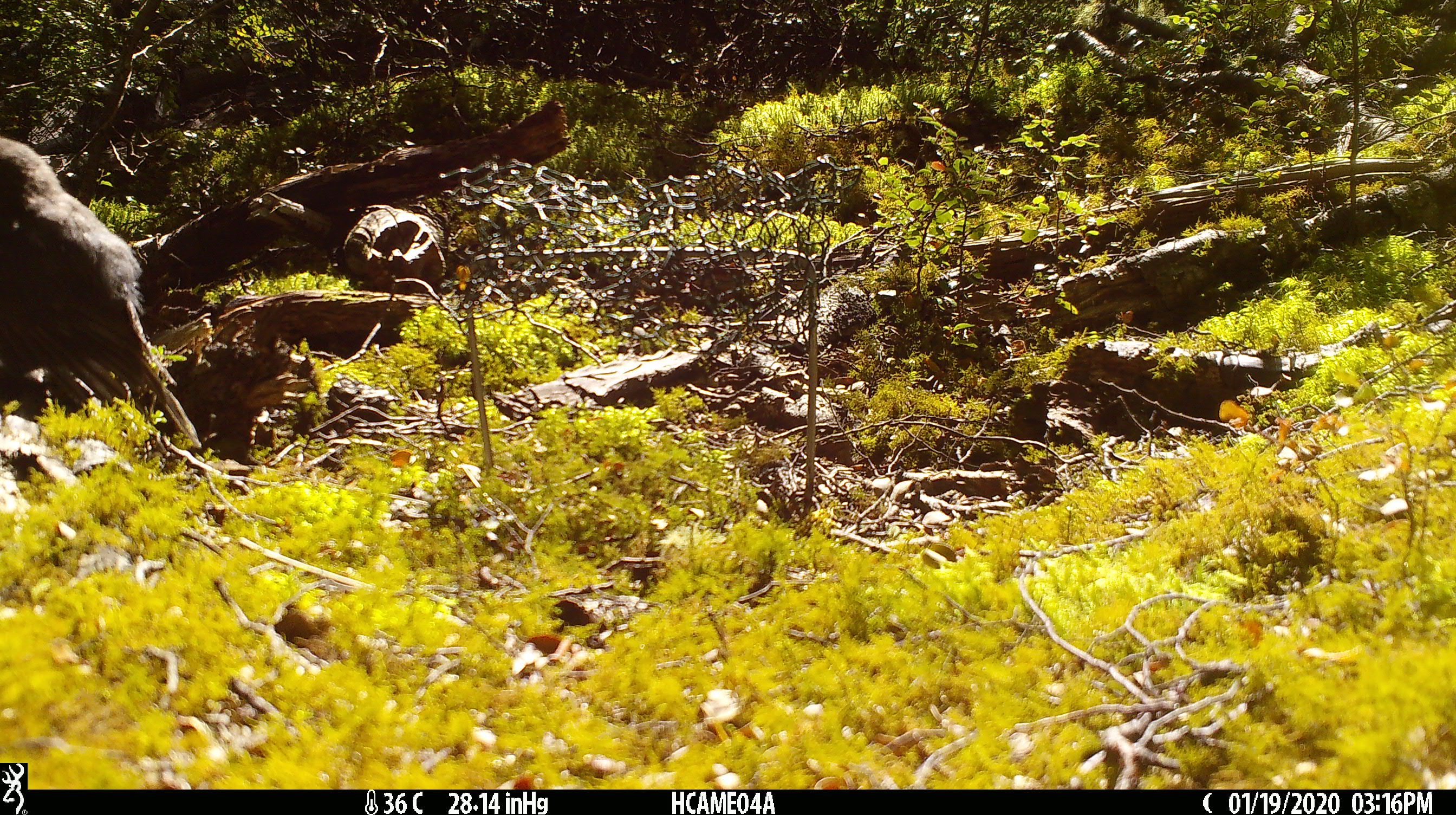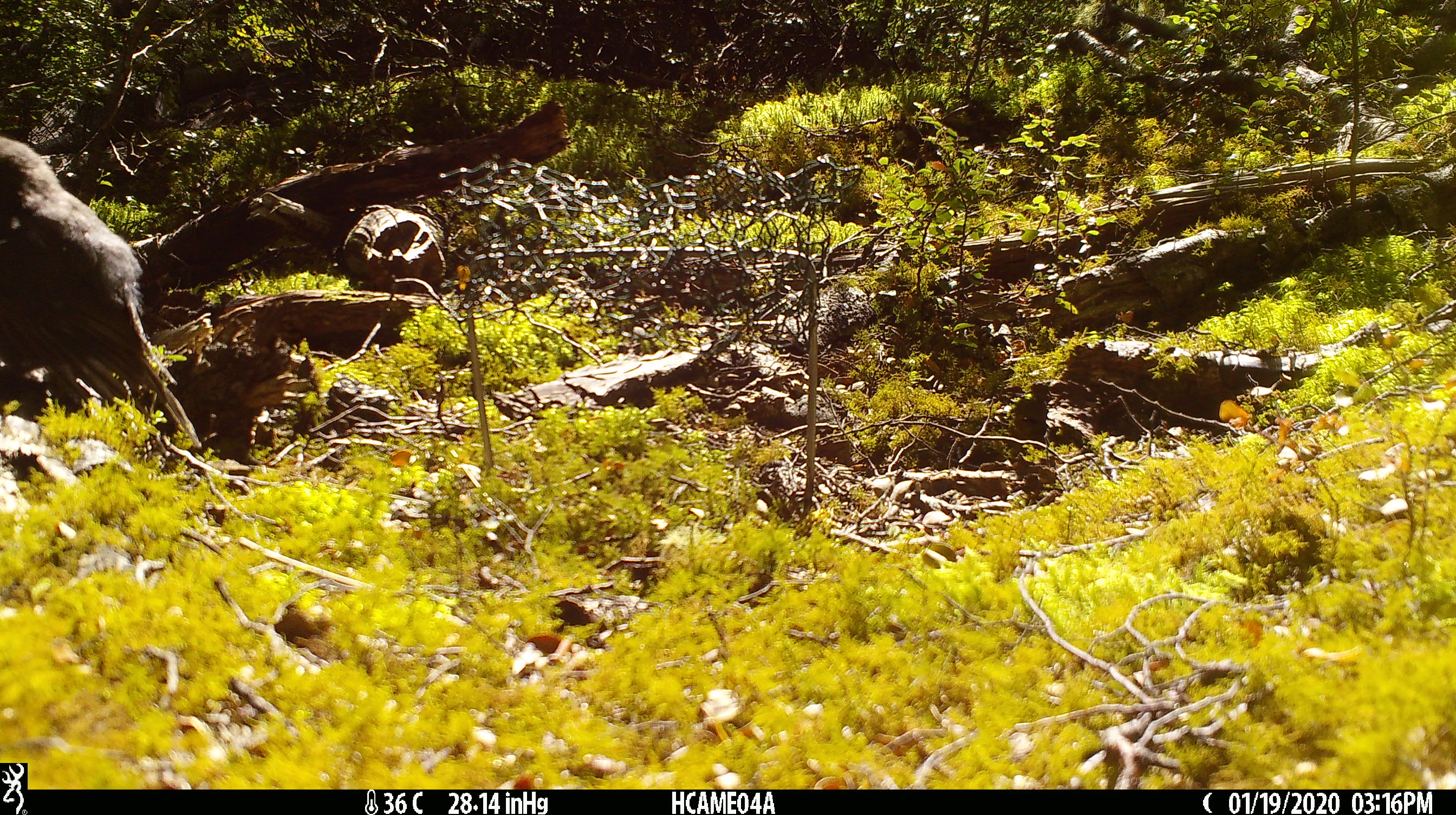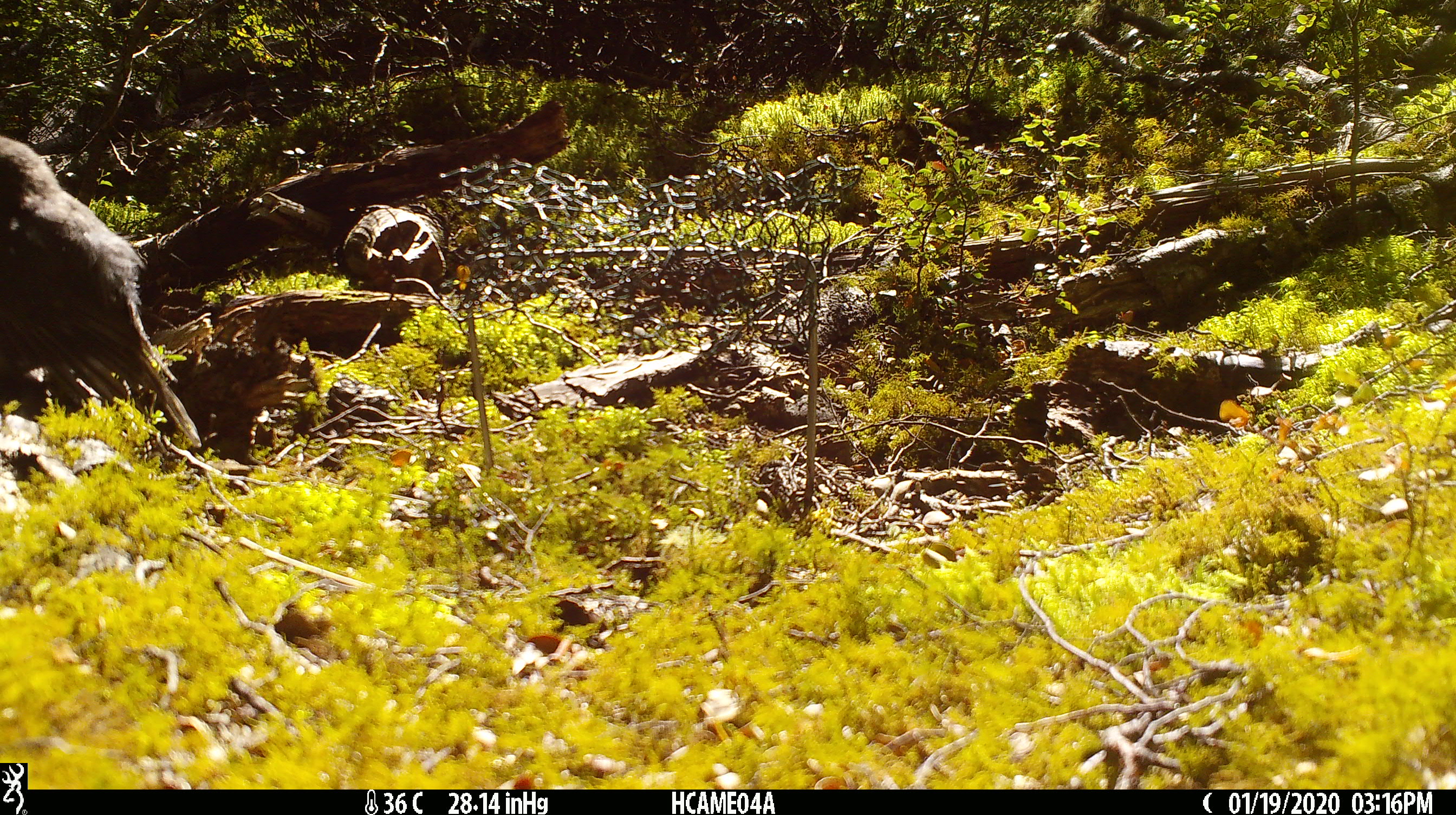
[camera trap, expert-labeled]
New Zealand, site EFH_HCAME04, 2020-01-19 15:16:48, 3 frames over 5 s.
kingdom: Animalia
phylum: Chordata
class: Aves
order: Passeriformes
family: Petroicidae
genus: Petroica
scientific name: Petroica australis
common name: new zealand robin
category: robin